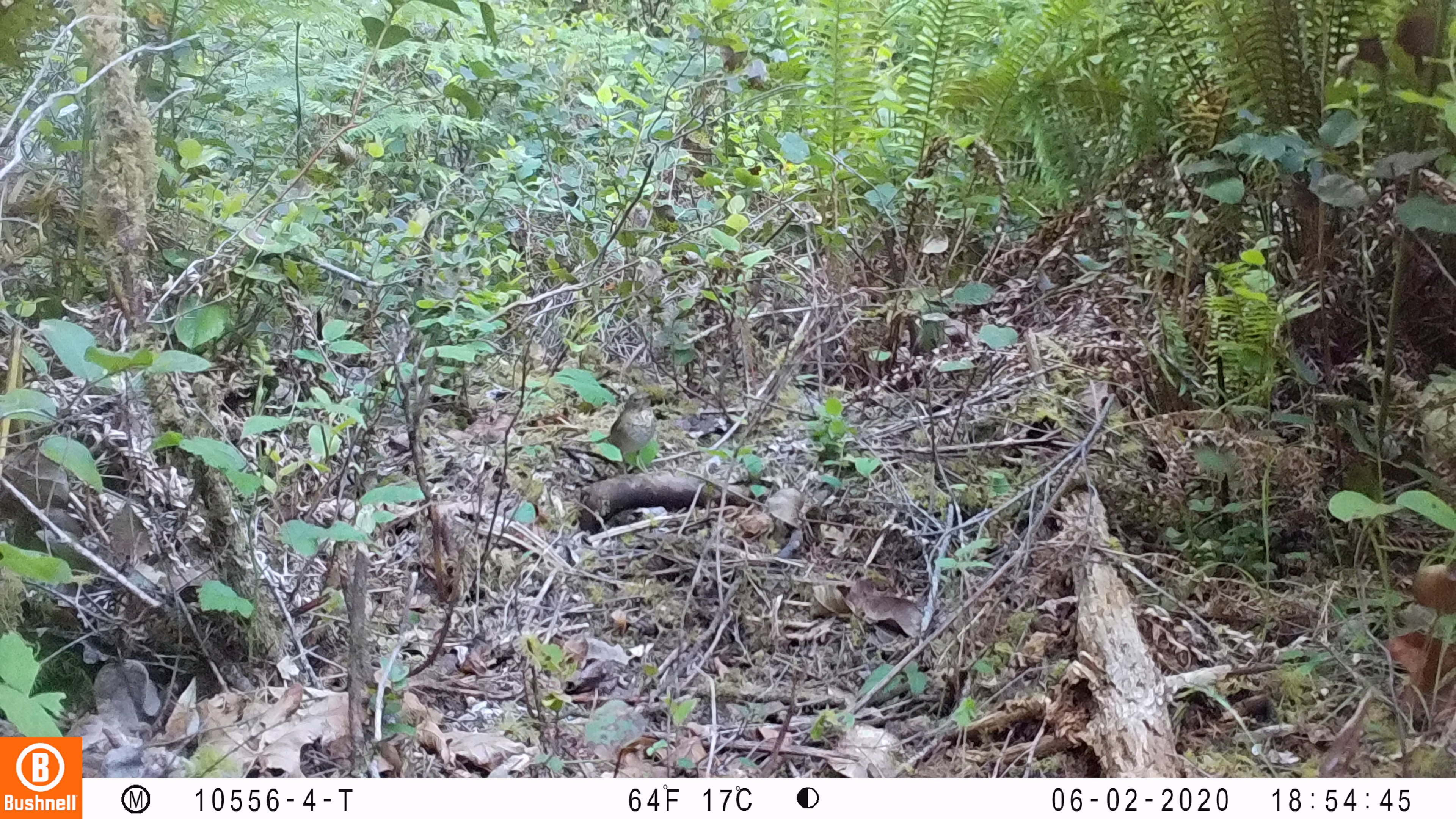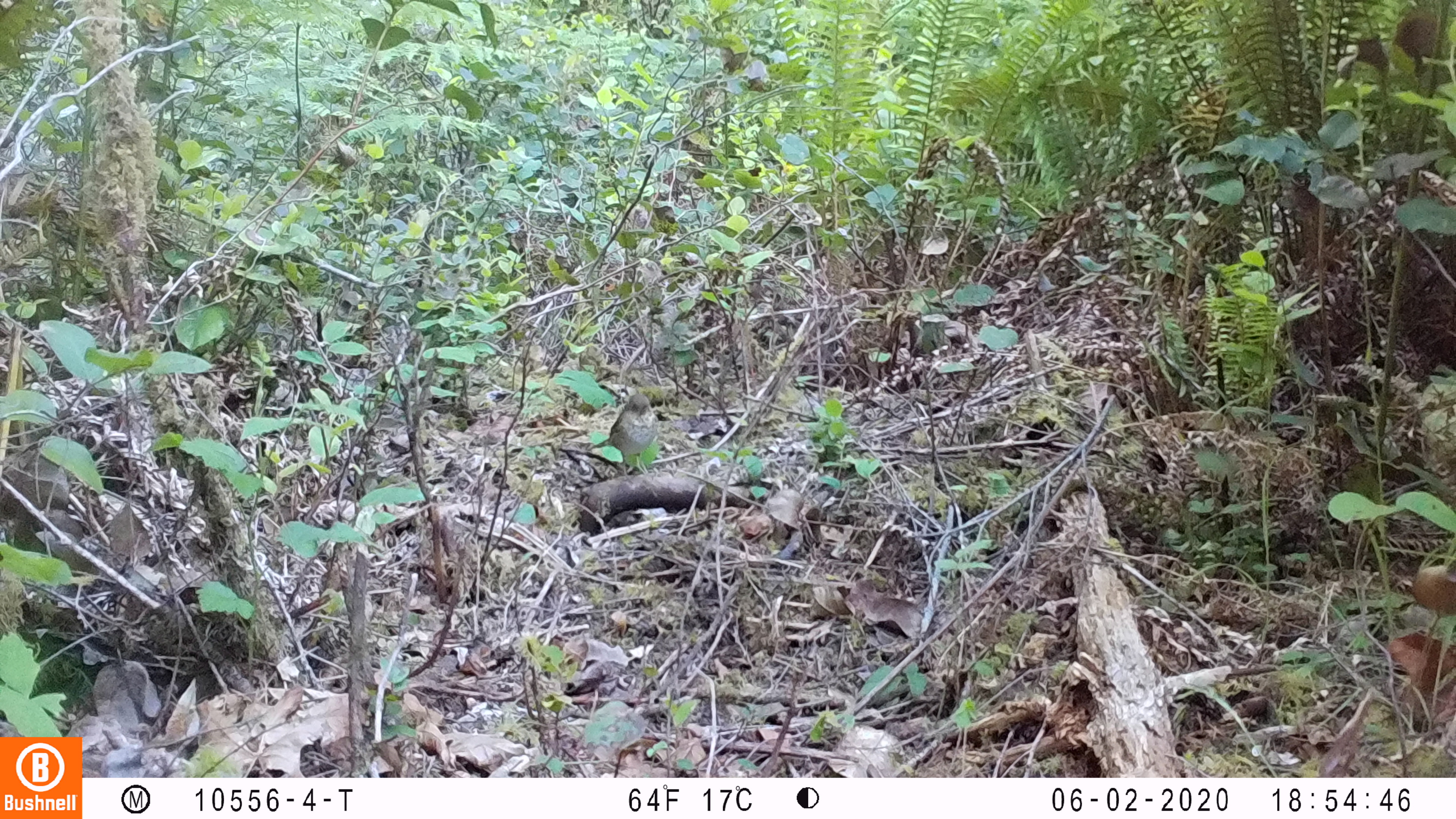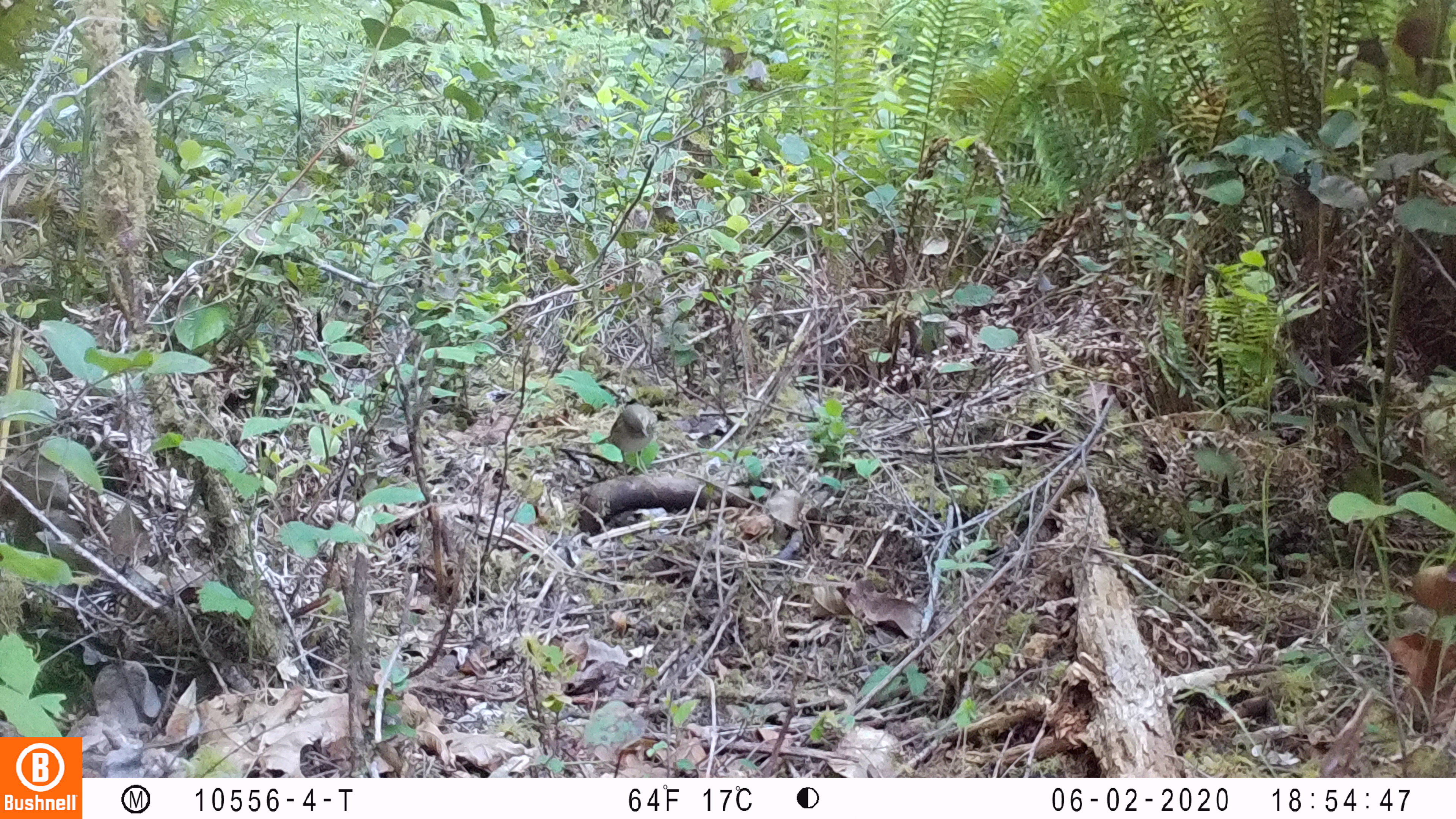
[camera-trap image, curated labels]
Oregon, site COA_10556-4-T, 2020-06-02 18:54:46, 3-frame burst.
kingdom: Animalia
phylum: Chordata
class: Aves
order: Passeriformes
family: Turdidae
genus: Catharus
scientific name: Catharus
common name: brown thrushes and nightingale-thrushes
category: catharus species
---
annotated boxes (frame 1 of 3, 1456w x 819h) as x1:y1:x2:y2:
catharus species: 596:390:657:464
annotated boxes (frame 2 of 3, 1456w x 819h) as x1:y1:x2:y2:
catharus species: 592:391:657:463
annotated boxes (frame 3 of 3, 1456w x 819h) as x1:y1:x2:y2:
catharus species: 596:404:660:461